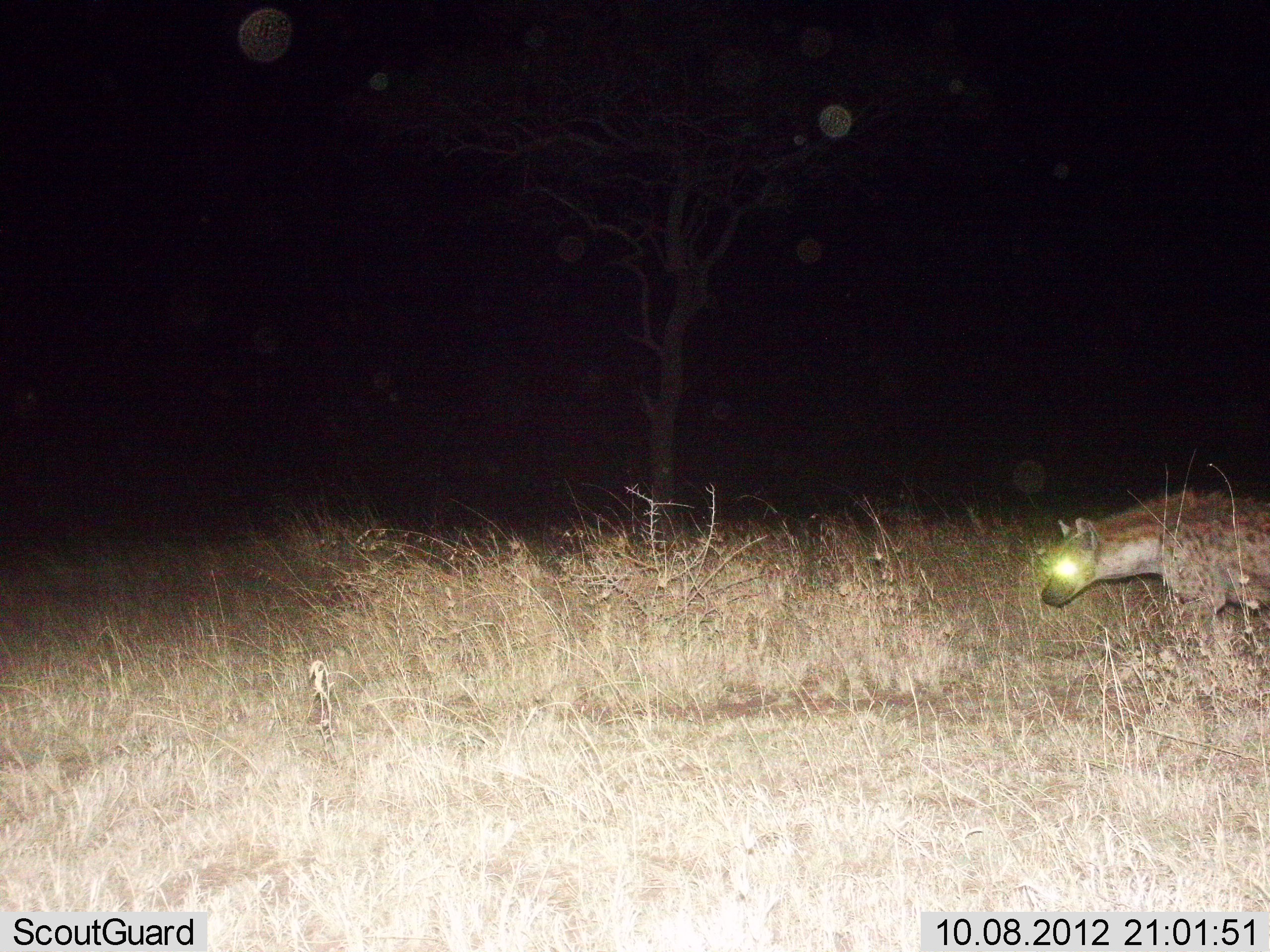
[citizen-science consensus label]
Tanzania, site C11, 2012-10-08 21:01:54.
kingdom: Animalia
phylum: Chordata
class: Mammalia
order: Carnivora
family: Hyaenidae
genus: Crocuta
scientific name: Crocuta crocuta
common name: spotted hyena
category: hyenaspotted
Hyenaspotted (spotted hyena) (Crocuta crocuta), count 1. Behavior (volunteer vote fractions): standing 10%, resting 0%, moving 90%, interacting 0%. Young present (vote fraction): 0%. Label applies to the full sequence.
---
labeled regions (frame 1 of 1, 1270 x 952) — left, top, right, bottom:
animal: 1039, 488, 1270, 630